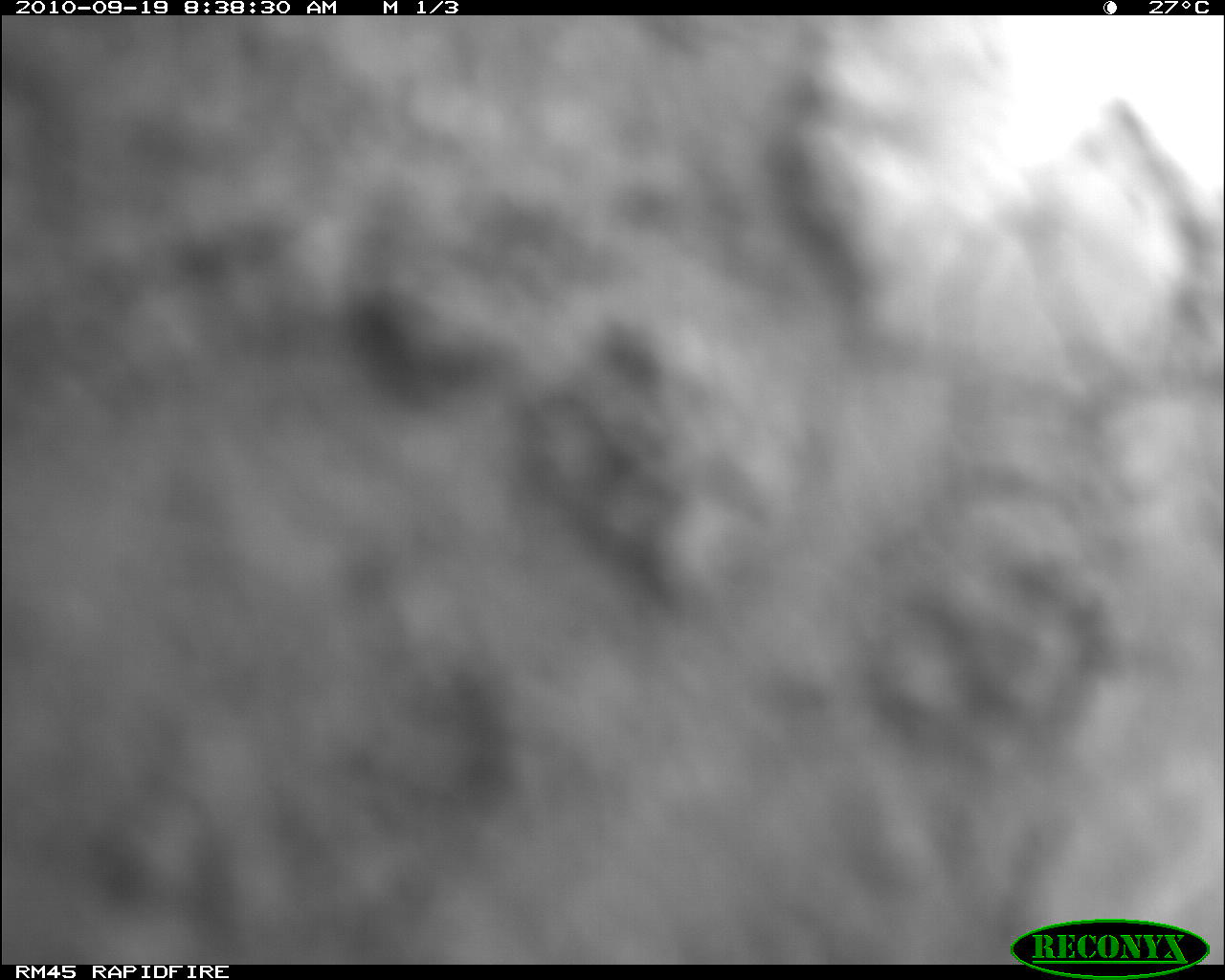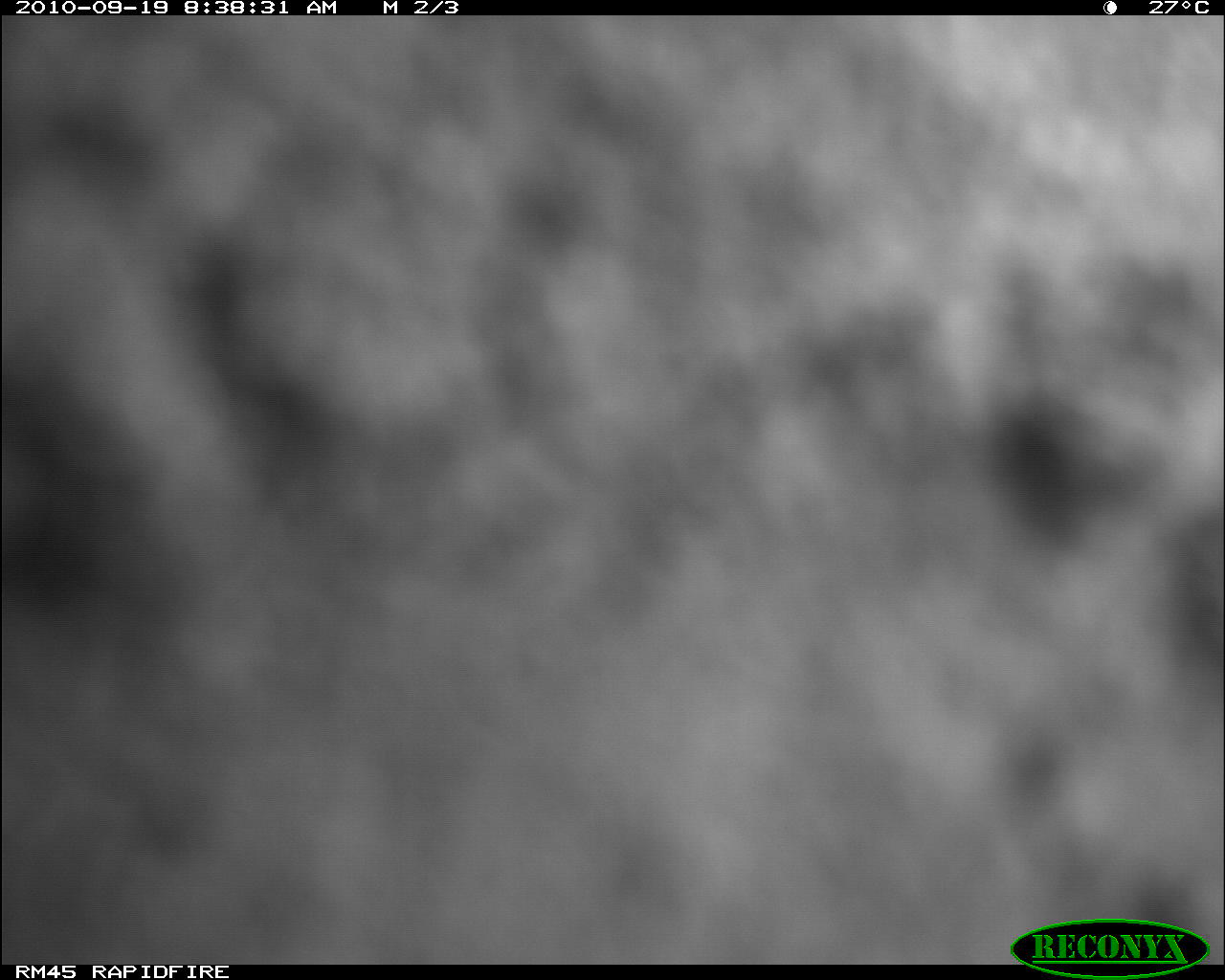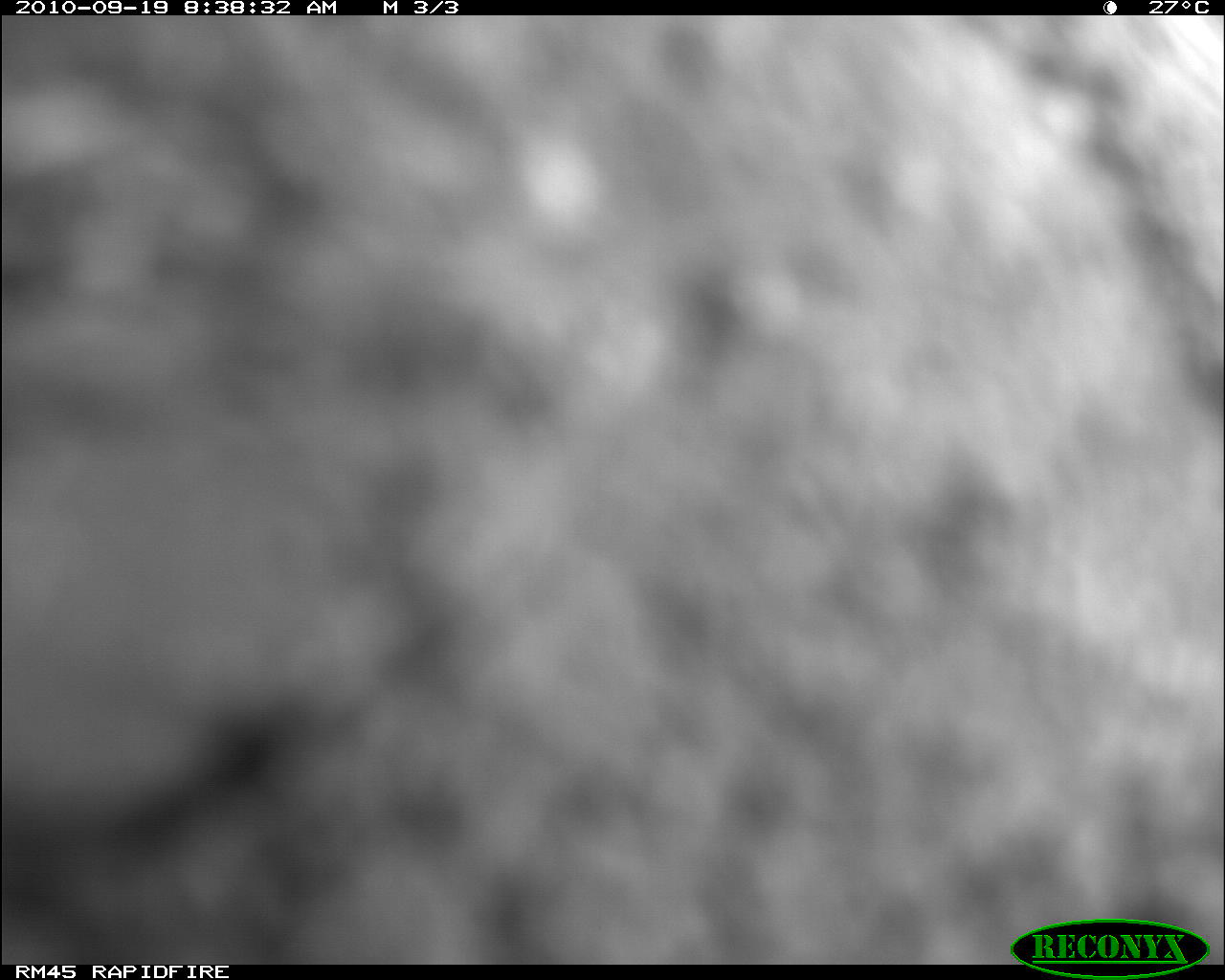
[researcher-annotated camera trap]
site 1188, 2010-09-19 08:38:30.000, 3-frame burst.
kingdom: Animalia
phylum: Chordata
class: Mammalia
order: Perissodactyla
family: Rhinocerotidae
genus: Ceratotherium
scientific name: Ceratotherium simum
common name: white rhinoceros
Ceratotherium simum (white rhinoceros), count 1.